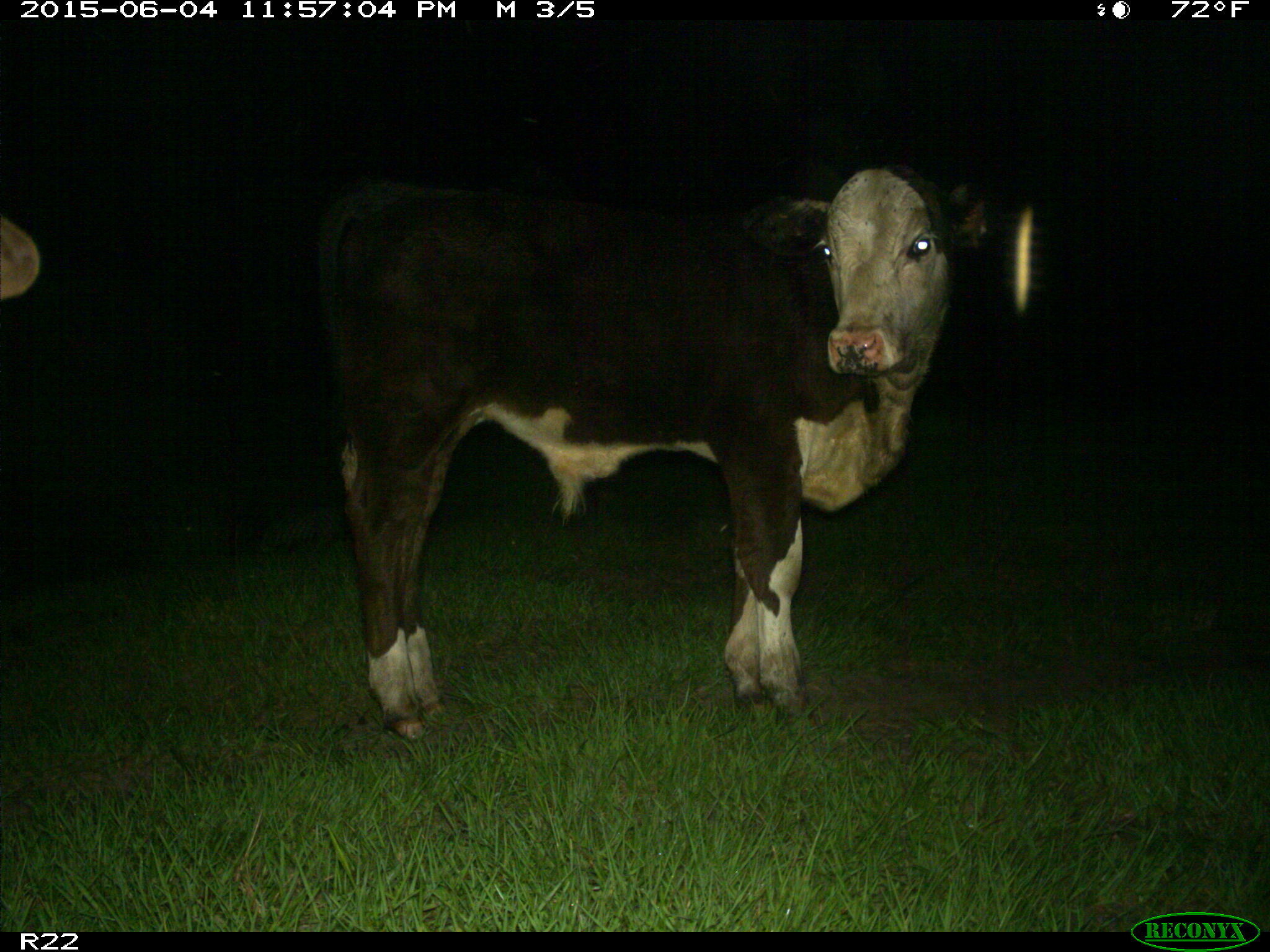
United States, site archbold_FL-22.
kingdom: Animalia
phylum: Chordata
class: Mammalia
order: Artiodactyla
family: Bovidae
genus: Bos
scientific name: Bos taurus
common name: domestic cow